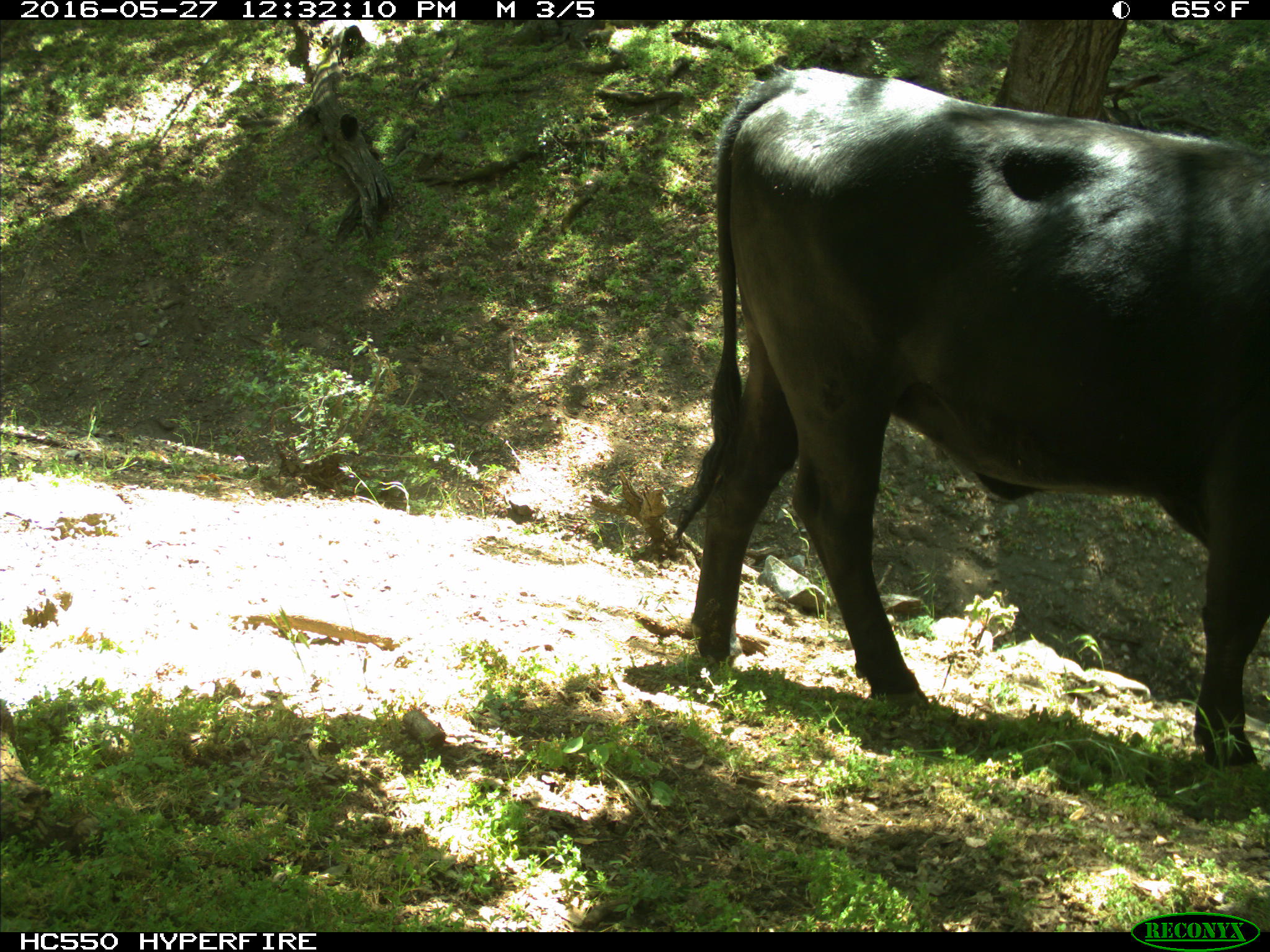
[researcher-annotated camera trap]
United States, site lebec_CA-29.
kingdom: Animalia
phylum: Chordata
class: Mammalia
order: Artiodactyla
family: Bovidae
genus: Bos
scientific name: Bos taurus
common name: domestic cow